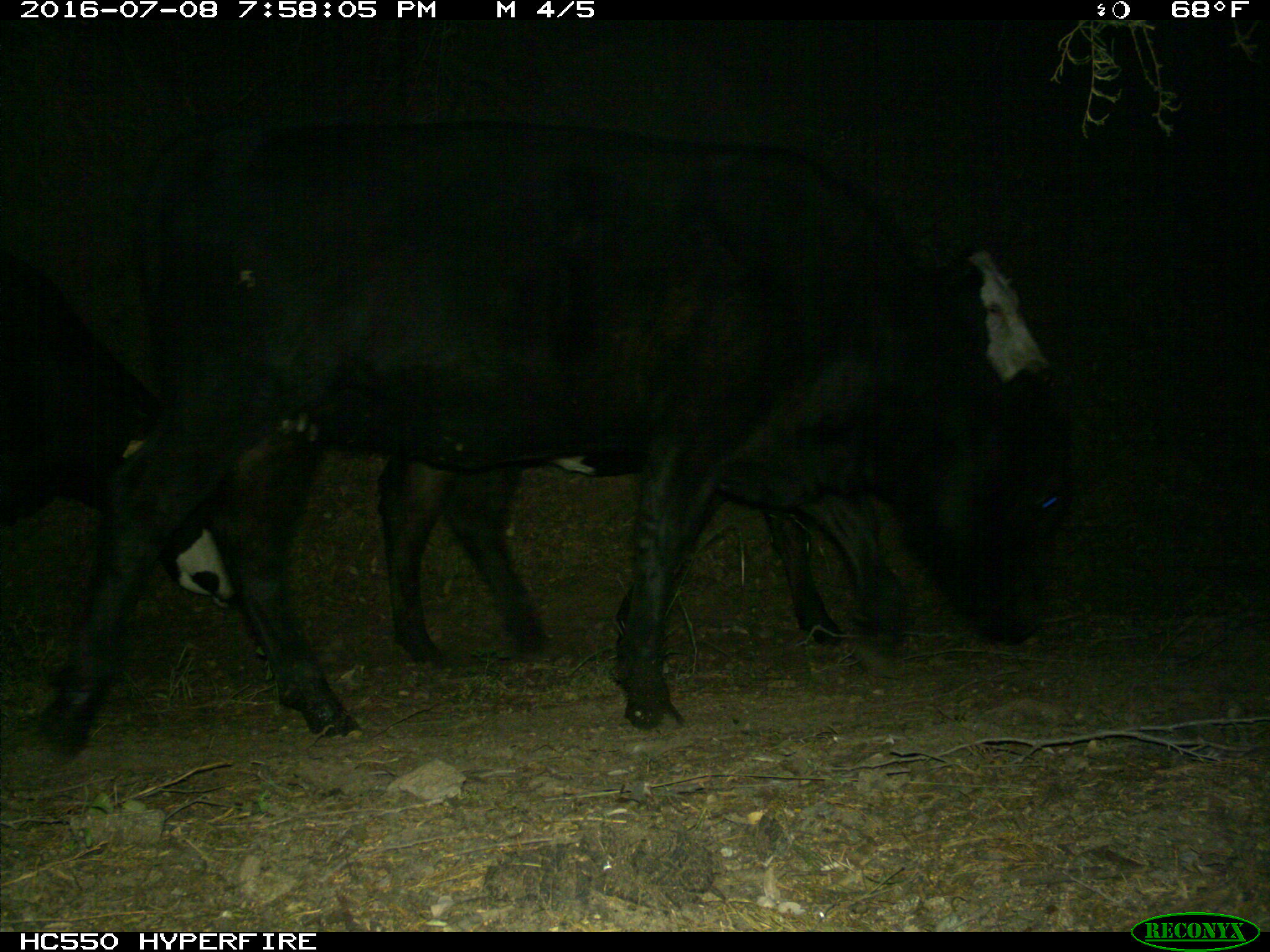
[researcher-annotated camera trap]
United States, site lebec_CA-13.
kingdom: Animalia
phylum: Chordata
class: Mammalia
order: Artiodactyla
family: Bovidae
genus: Bos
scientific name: Bos taurus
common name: domestic cow